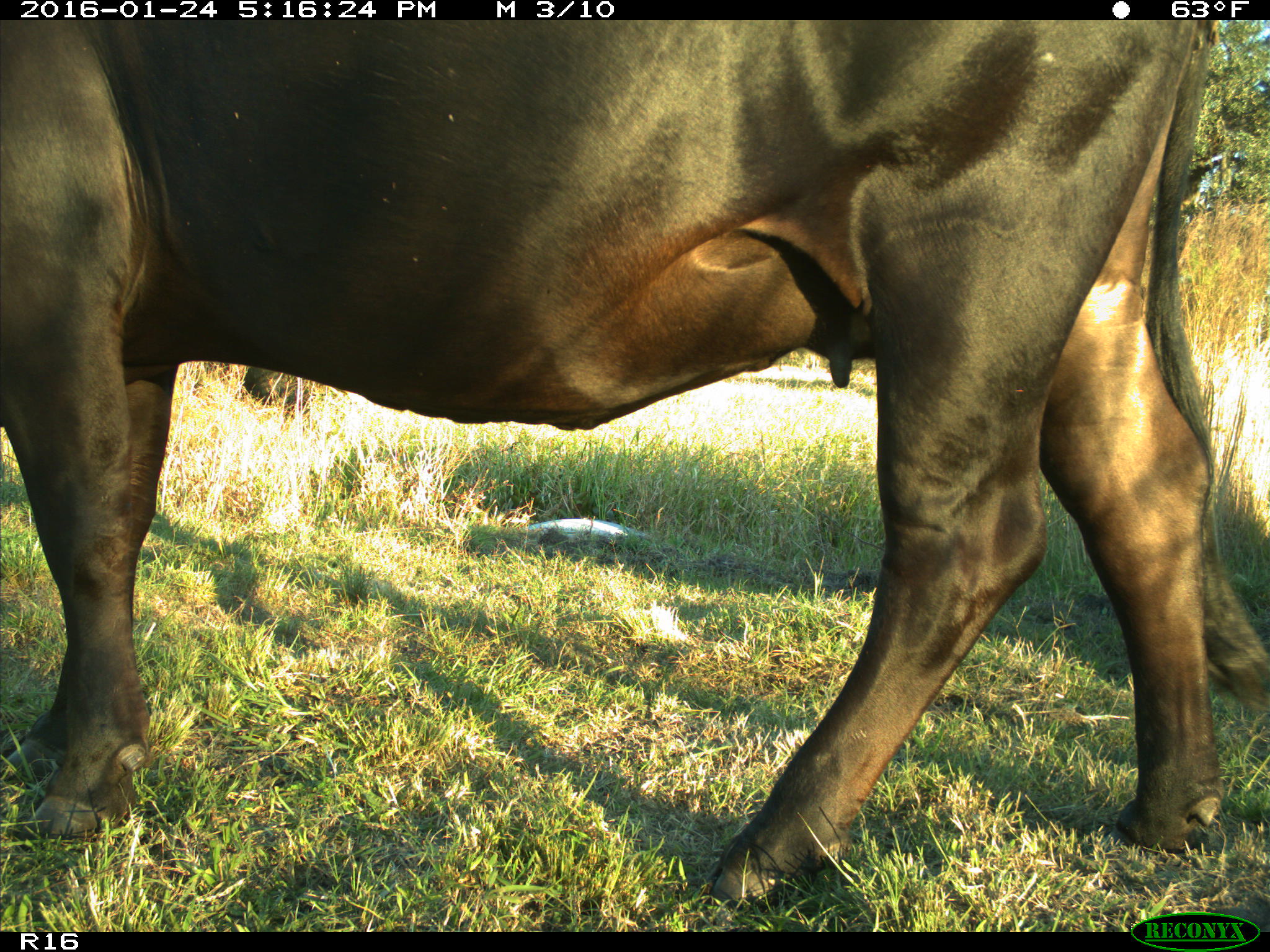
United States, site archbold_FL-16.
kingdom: Animalia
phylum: Chordata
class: Mammalia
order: Artiodactyla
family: Bovidae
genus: Bos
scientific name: Bos taurus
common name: domestic cow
Bos taurus (domestic cow).